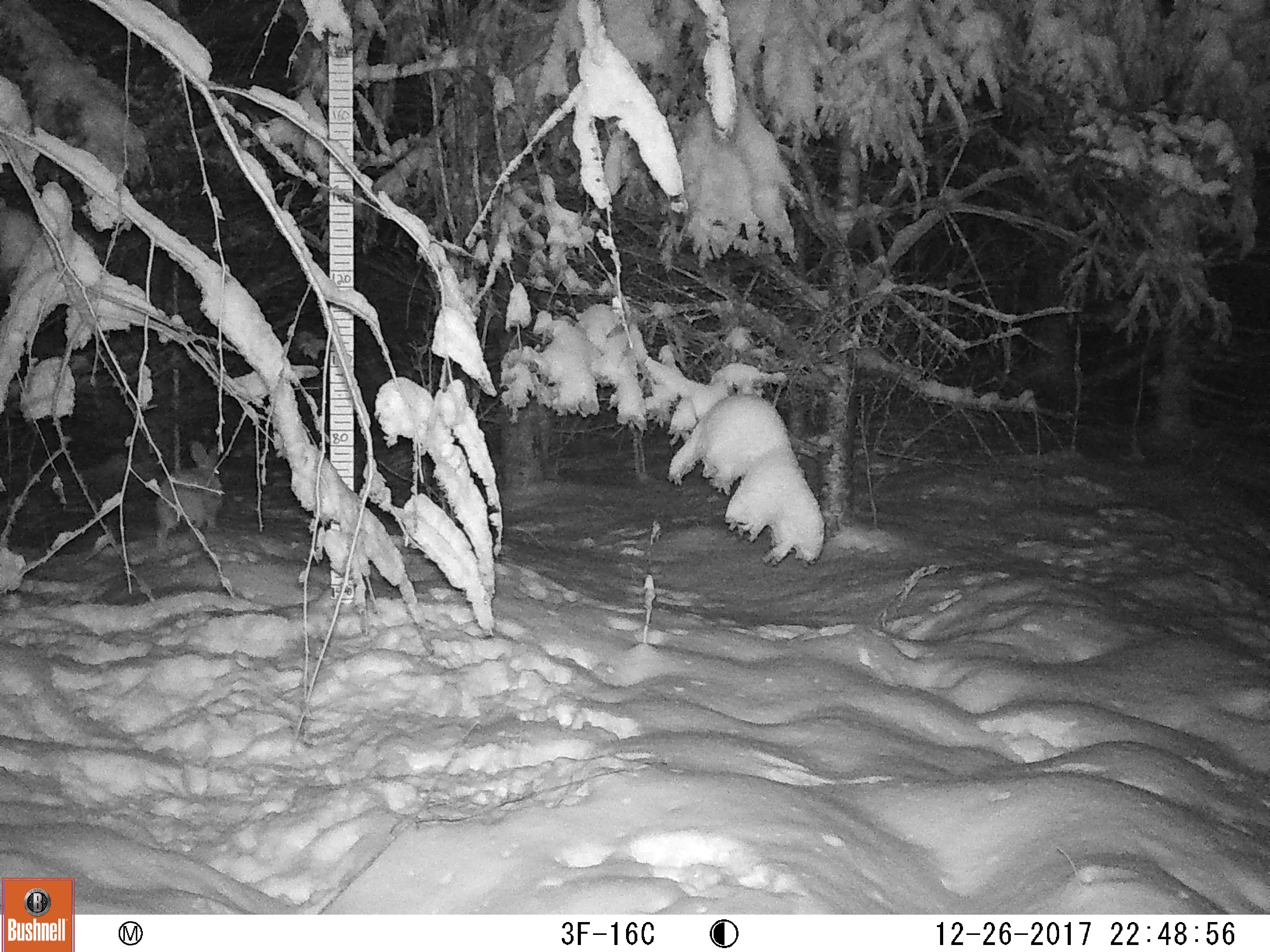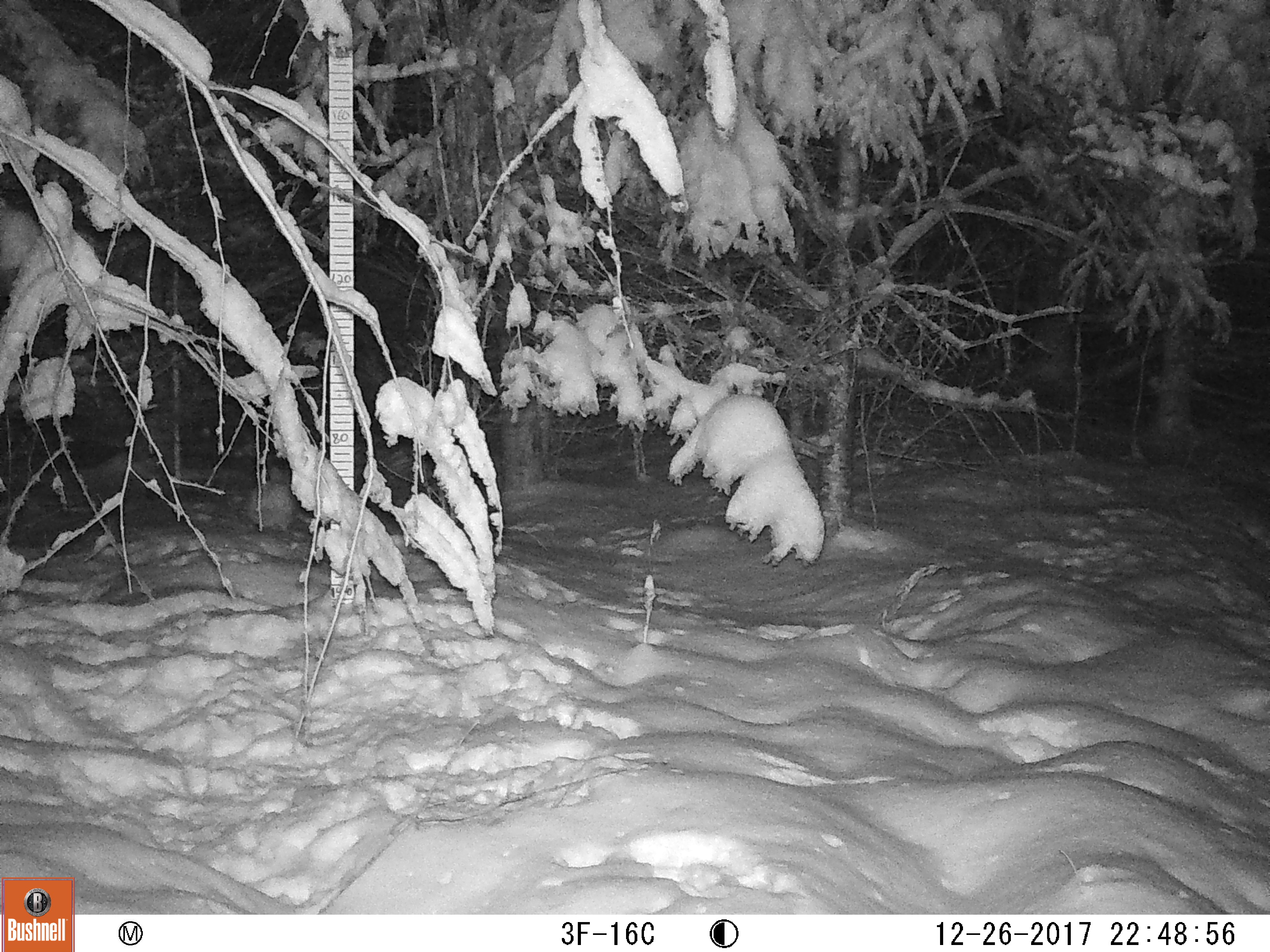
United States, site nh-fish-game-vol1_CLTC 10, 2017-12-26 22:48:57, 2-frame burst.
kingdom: Animalia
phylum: Chordata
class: Mammalia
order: Lagomorpha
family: Leporidae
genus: Lepus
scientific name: Lepus americanus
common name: snowshoe hare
Snowshoe hare (Lepus americanus).